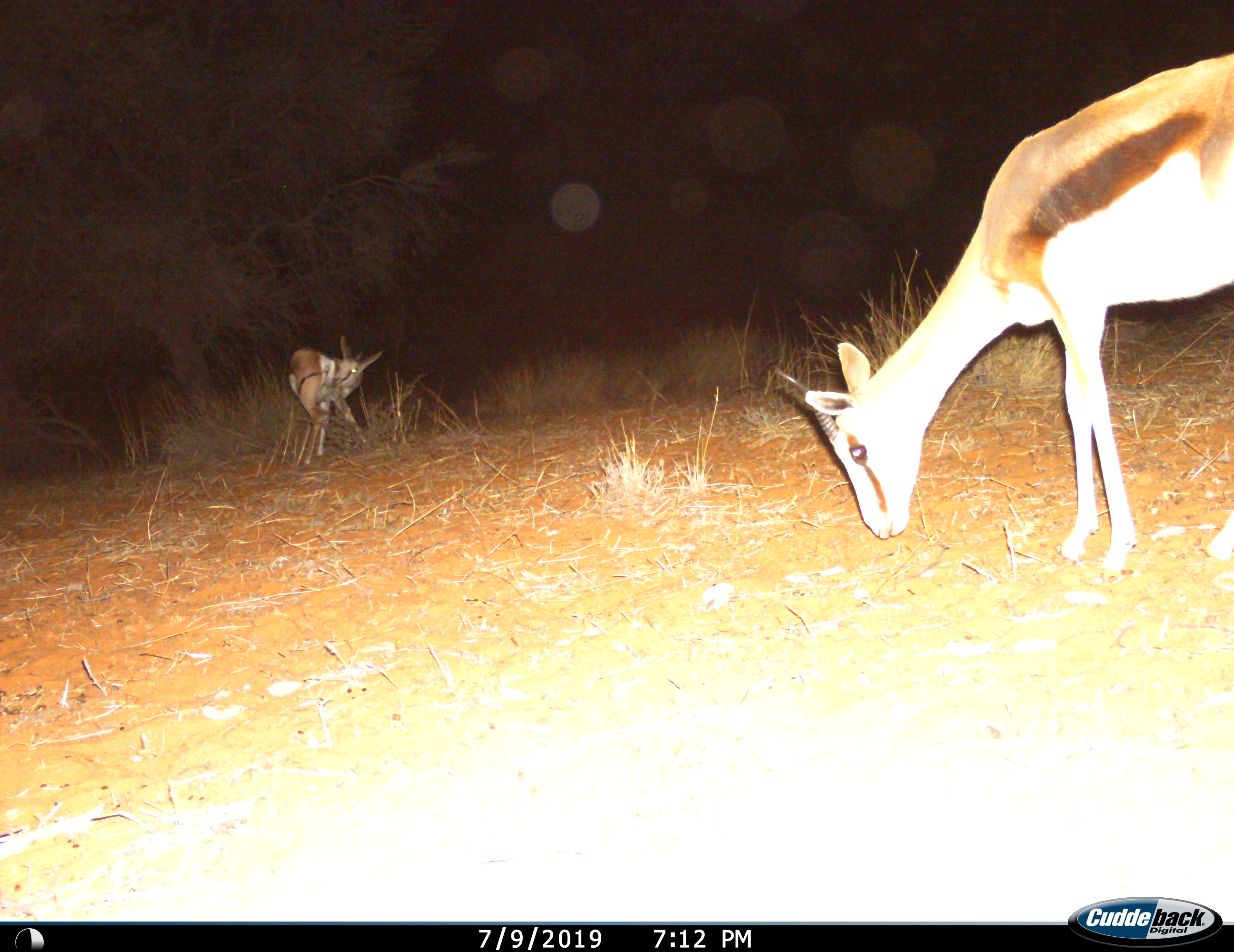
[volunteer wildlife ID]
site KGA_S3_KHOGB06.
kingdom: Animalia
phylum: Chordata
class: Mammalia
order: Artiodactyla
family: Bovidae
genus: Antidorcas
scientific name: Antidorcas marsupialis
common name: springbok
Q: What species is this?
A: Springbok (Antidorcas marsupialis).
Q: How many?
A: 2.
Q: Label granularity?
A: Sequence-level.